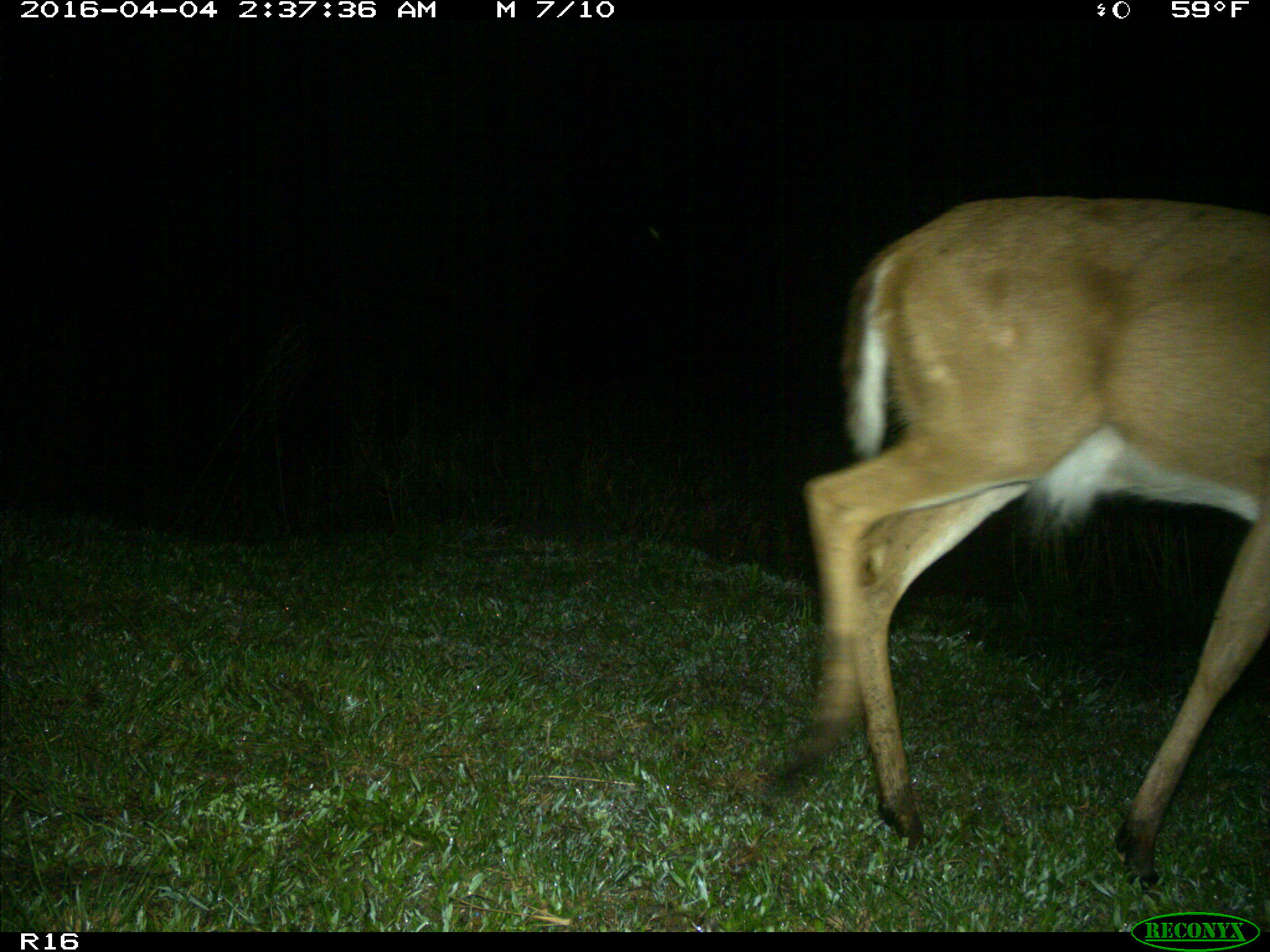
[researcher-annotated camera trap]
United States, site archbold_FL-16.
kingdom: Animalia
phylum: Chordata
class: Mammalia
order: Artiodactyla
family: Cervidae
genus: Odocoileus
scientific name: Odocoileus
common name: deer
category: unidentified deer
Unidentified deer (deer) (Odocoileus).